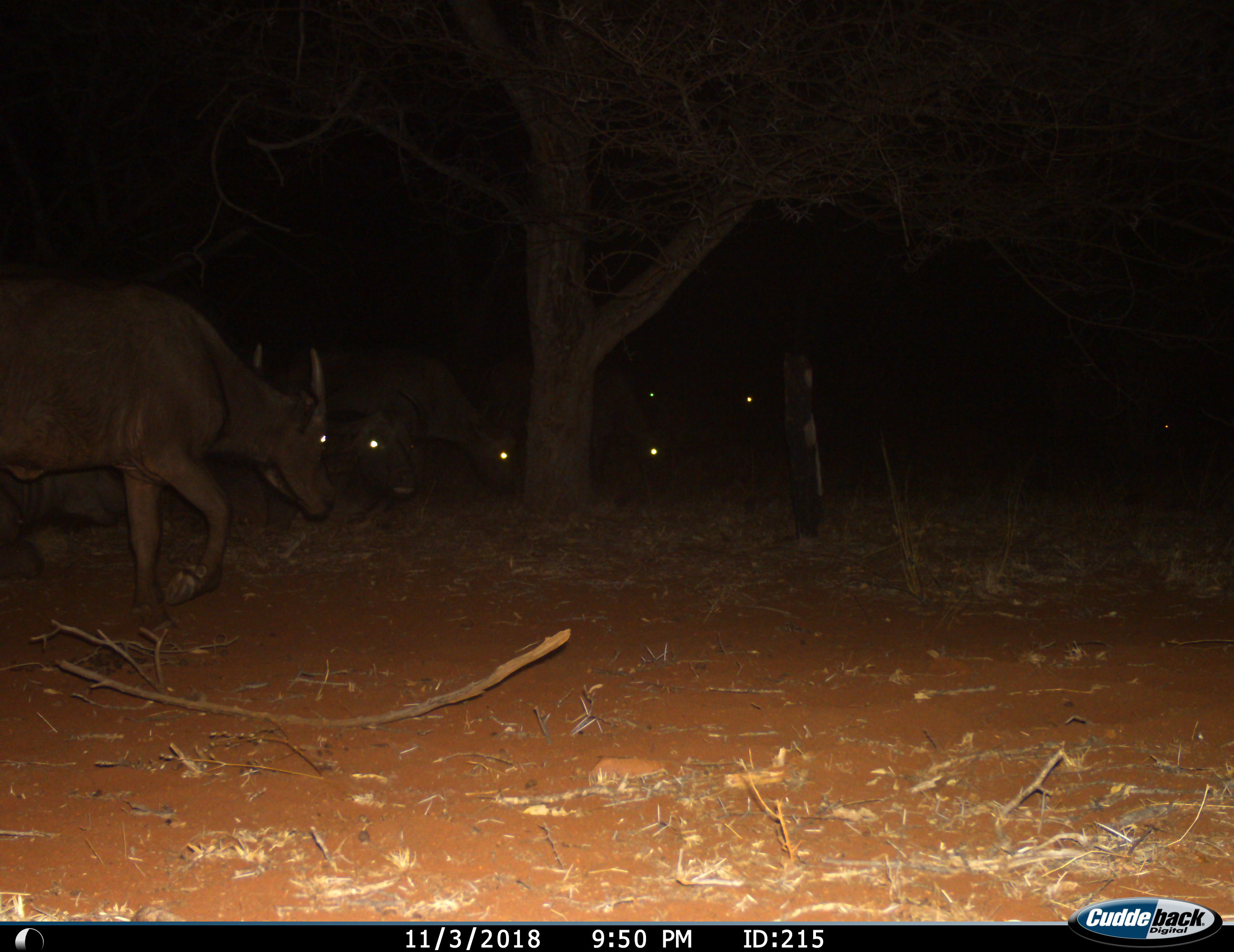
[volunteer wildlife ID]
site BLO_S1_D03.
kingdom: Animalia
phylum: Chordata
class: Mammalia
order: Artiodactyla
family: Bovidae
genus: Syncerus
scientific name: Syncerus caffer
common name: african buffalo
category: buffalo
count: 7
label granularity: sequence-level